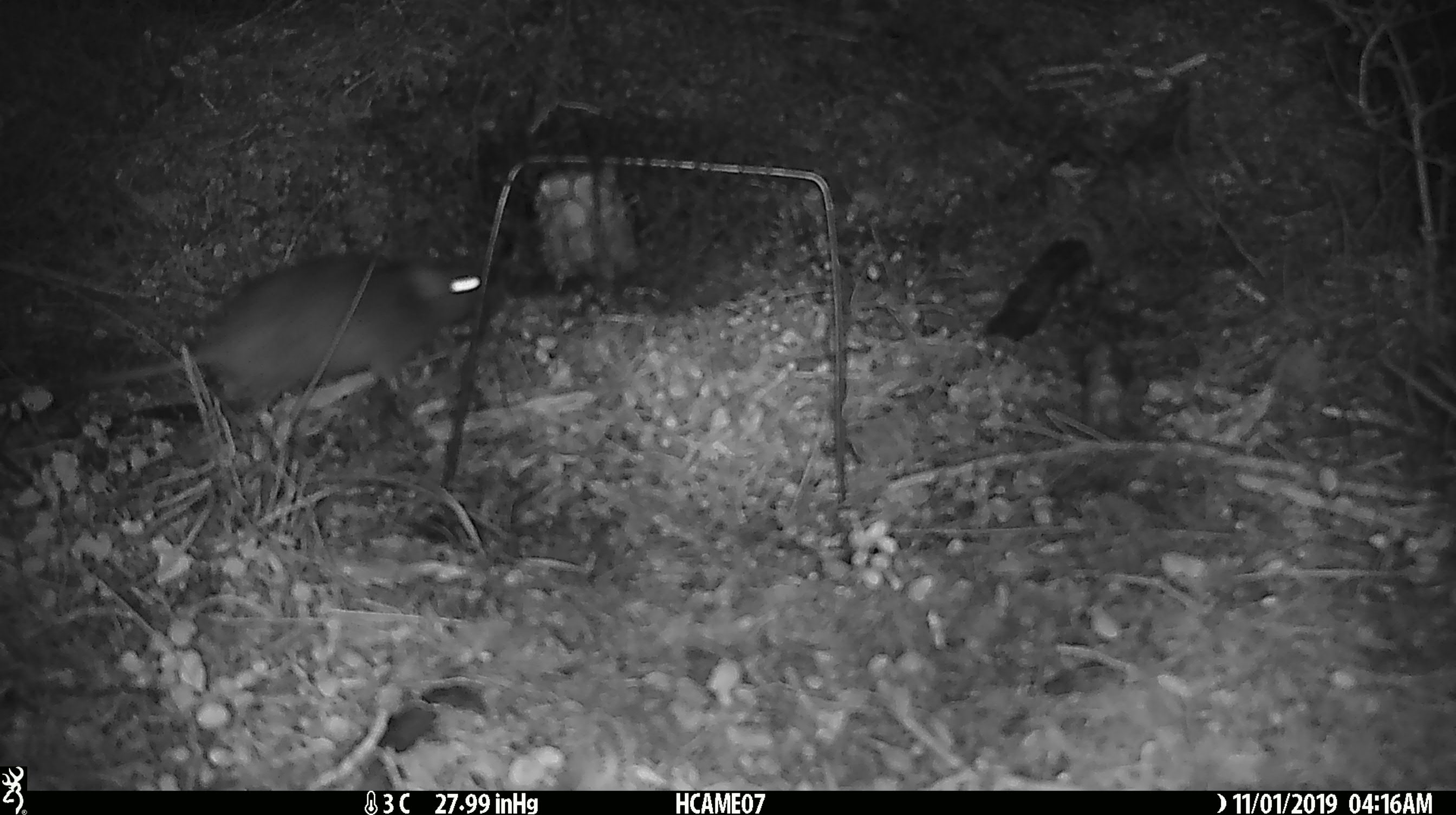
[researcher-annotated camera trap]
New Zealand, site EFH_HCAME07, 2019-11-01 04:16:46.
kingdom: Animalia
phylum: Chordata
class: Mammalia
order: Rodentia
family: Muridae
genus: Rattus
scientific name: Rattus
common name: rat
Rat (Rattus).